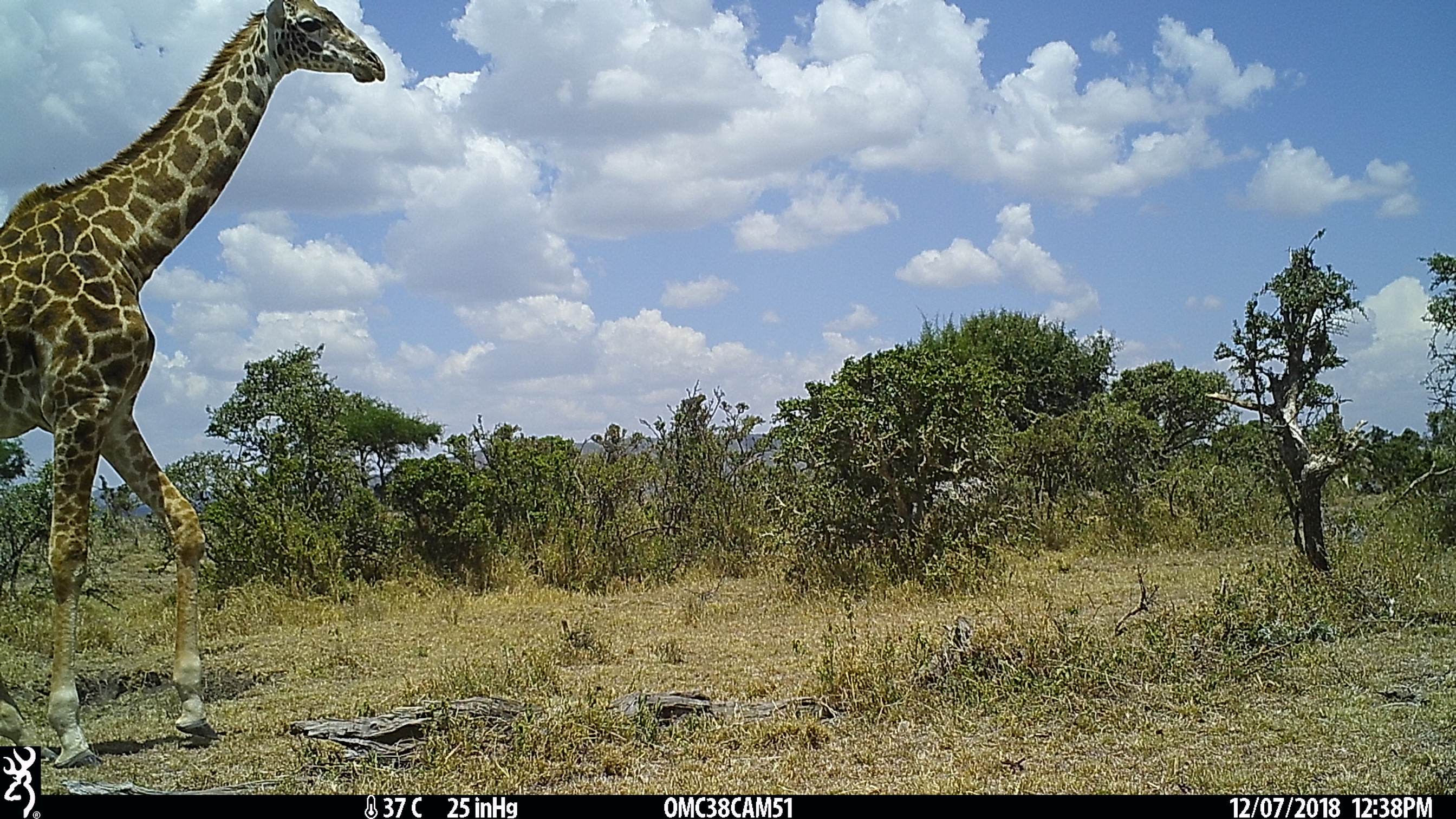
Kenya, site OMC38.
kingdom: Animalia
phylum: Chordata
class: Mammalia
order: Artiodactyla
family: Giraffidae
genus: Giraffa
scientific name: Giraffa camelopardalis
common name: northern giraffe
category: giraffe